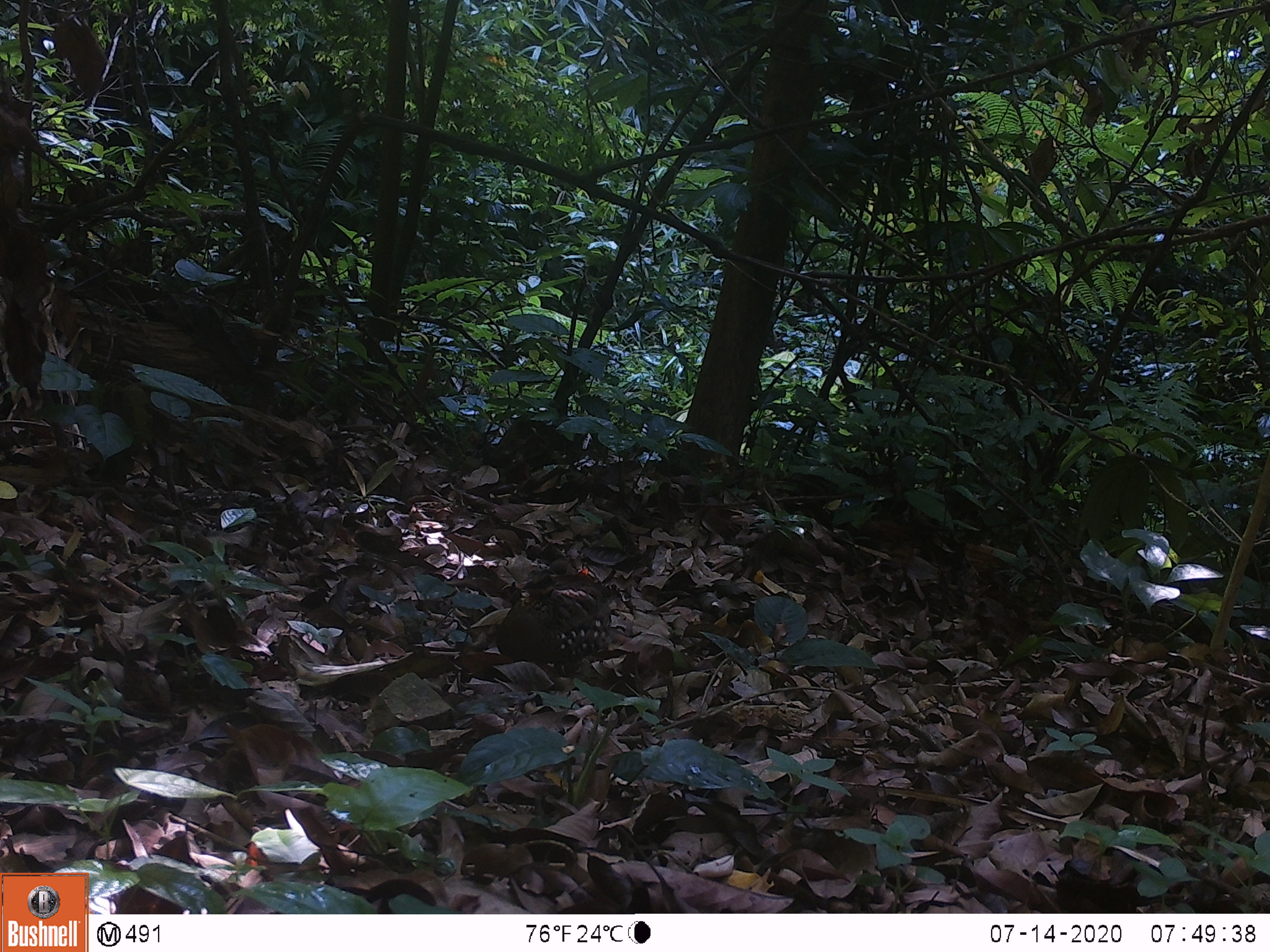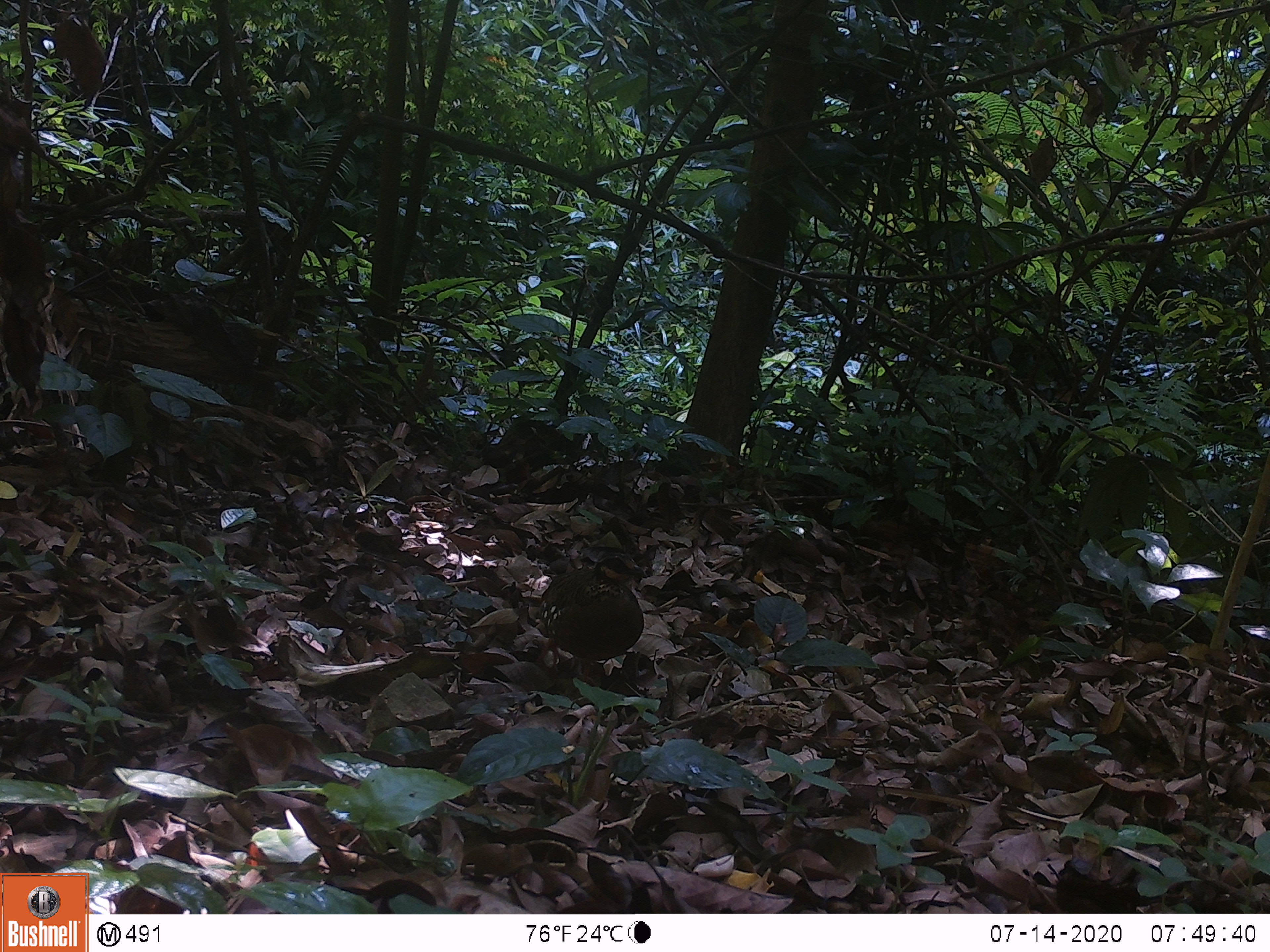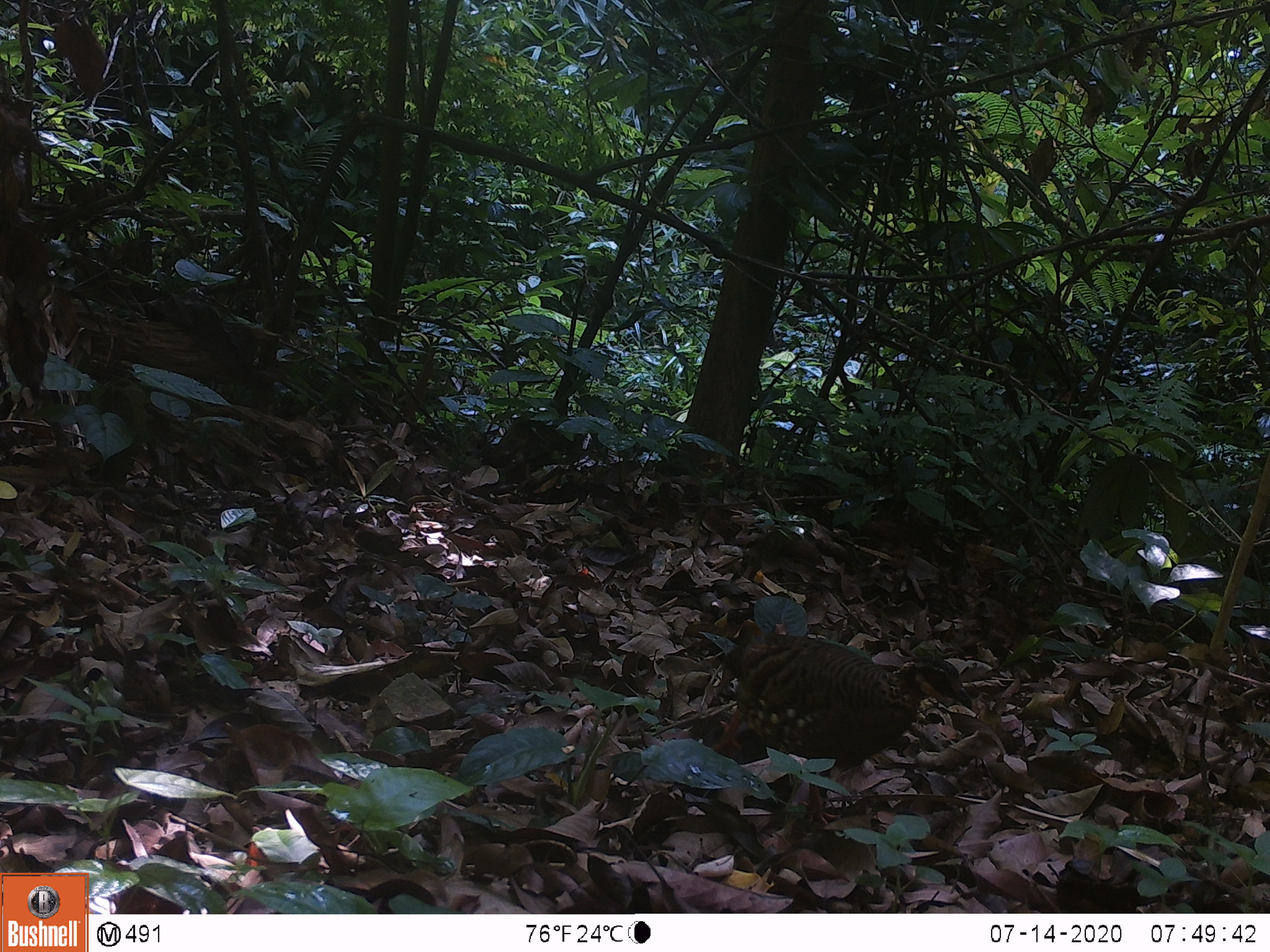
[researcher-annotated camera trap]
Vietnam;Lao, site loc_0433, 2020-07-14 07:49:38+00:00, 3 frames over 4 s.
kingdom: Animalia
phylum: Chordata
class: Aves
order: Galliformes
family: Phasianidae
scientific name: Phasianidae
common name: partridge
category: unidentified partridge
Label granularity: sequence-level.